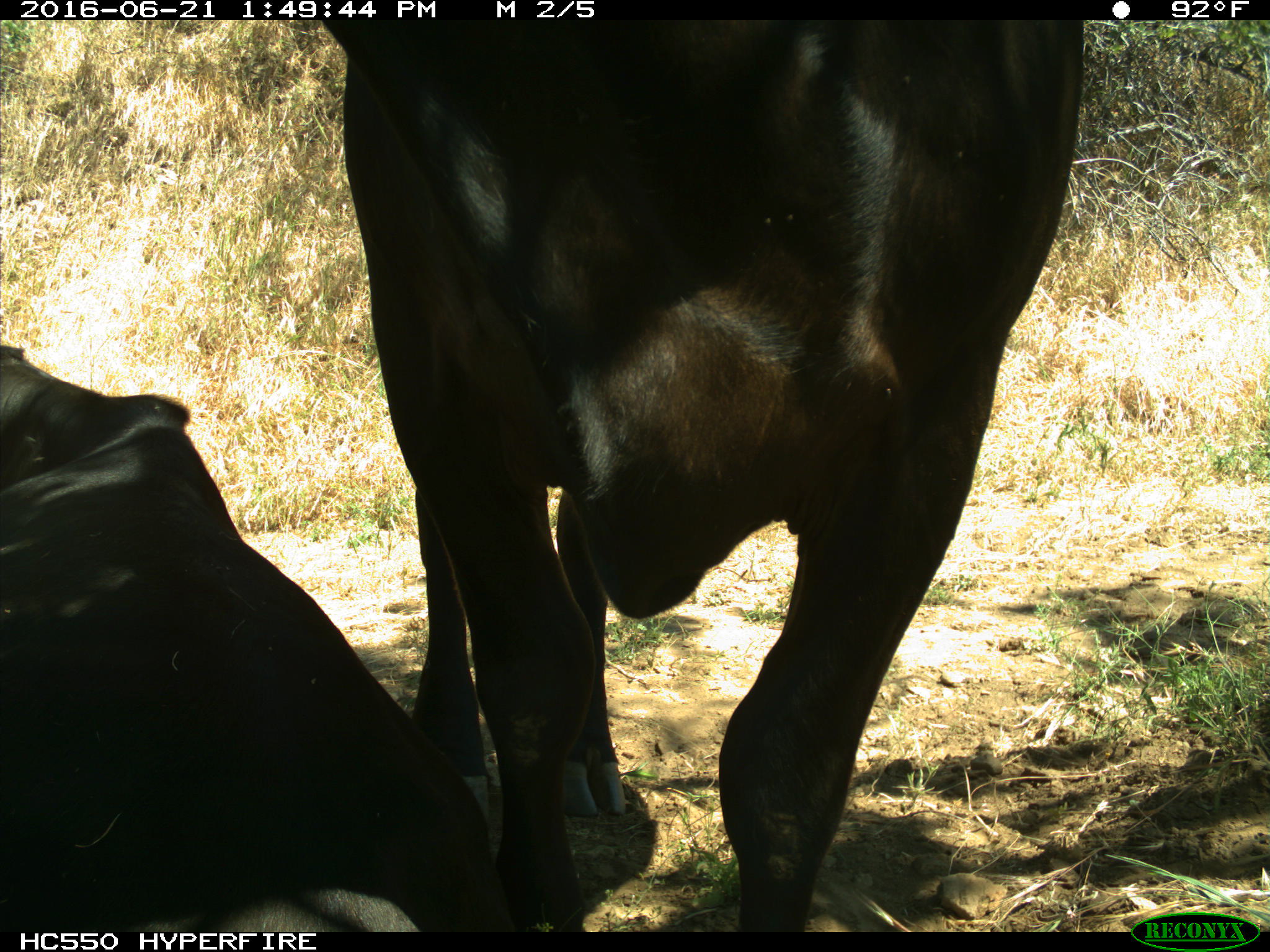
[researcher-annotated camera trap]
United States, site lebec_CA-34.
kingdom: Animalia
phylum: Chordata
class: Mammalia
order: Artiodactyla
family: Bovidae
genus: Bos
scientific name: Bos taurus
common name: domestic cow